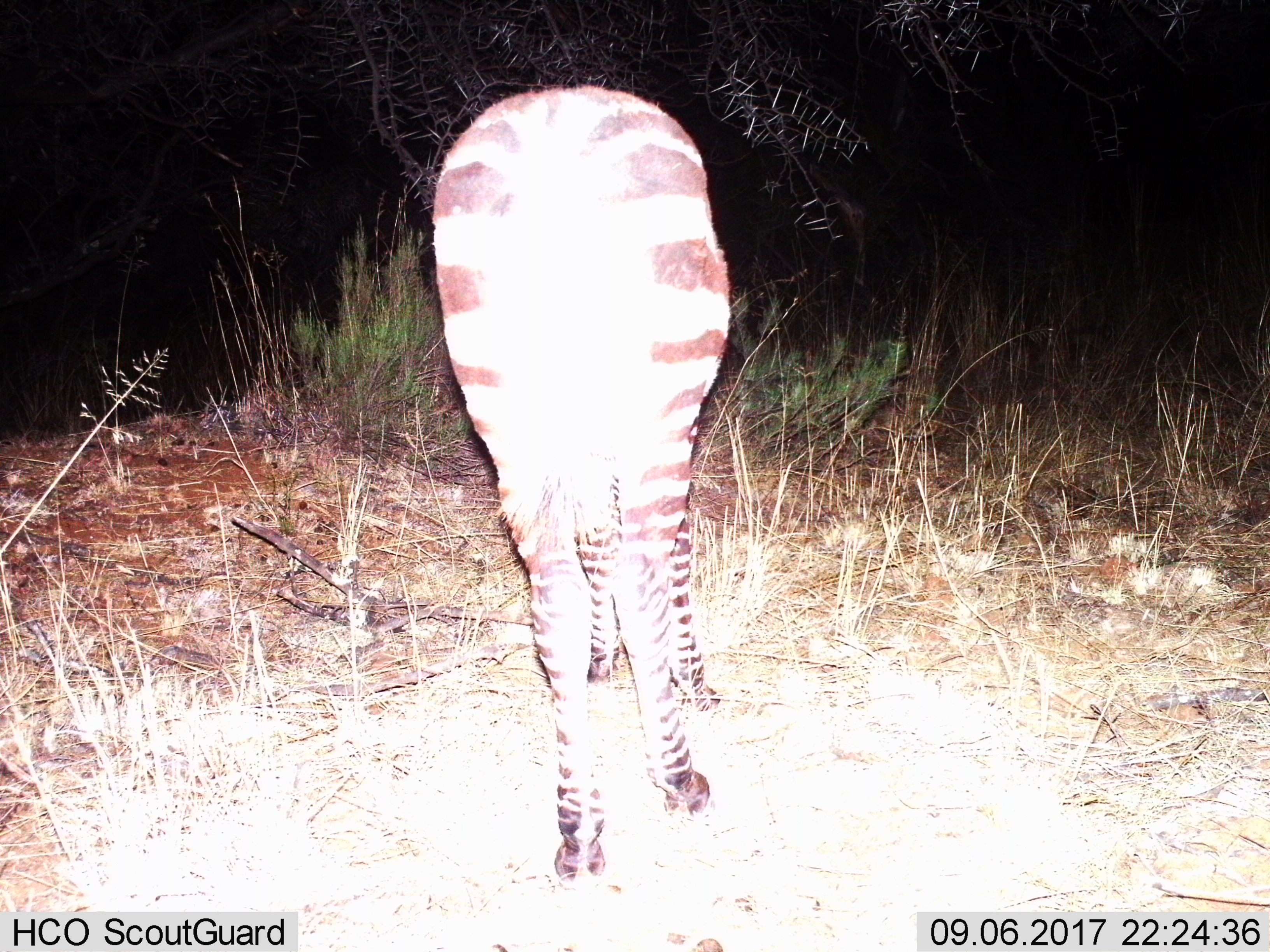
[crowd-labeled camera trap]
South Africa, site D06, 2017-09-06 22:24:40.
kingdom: Animalia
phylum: Chordata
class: Mammalia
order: Perissodactyla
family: Equidae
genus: Equus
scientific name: Equus zebra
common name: mountain zebra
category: zebramountain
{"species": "zebramountain (mountain zebra) (Equus zebra)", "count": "1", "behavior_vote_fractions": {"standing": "86%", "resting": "0%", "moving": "0%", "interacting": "0%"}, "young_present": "0%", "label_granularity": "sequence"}